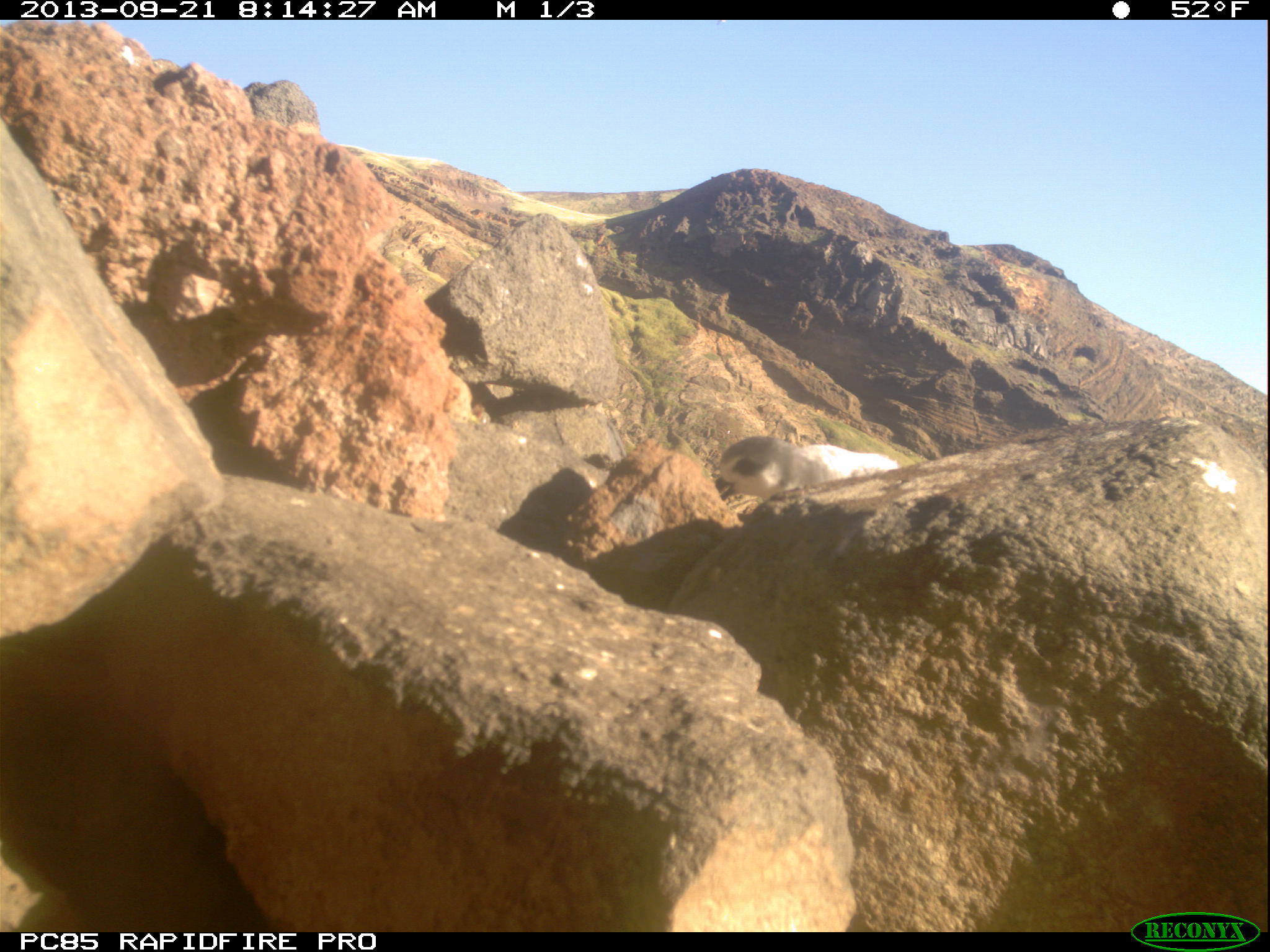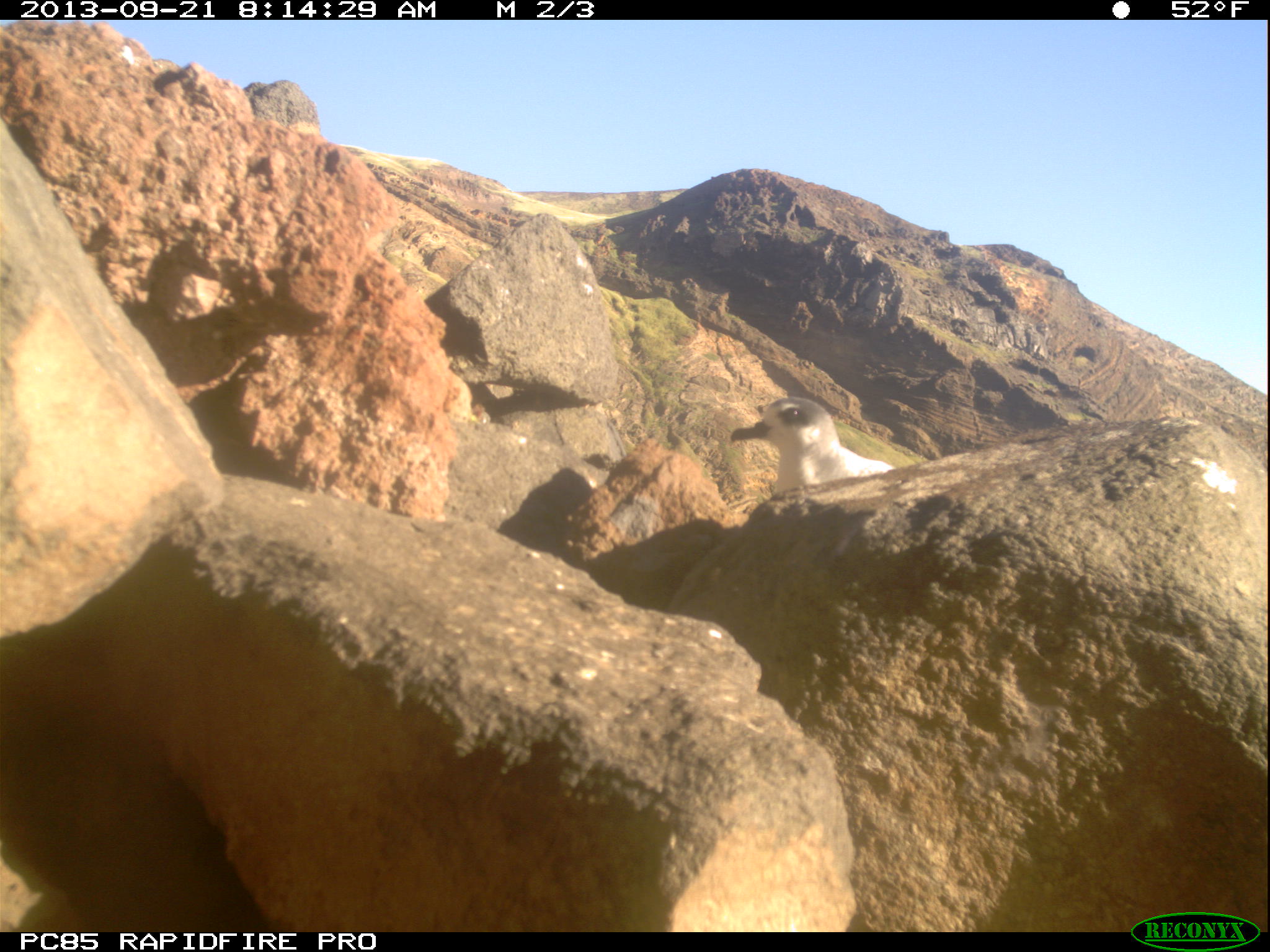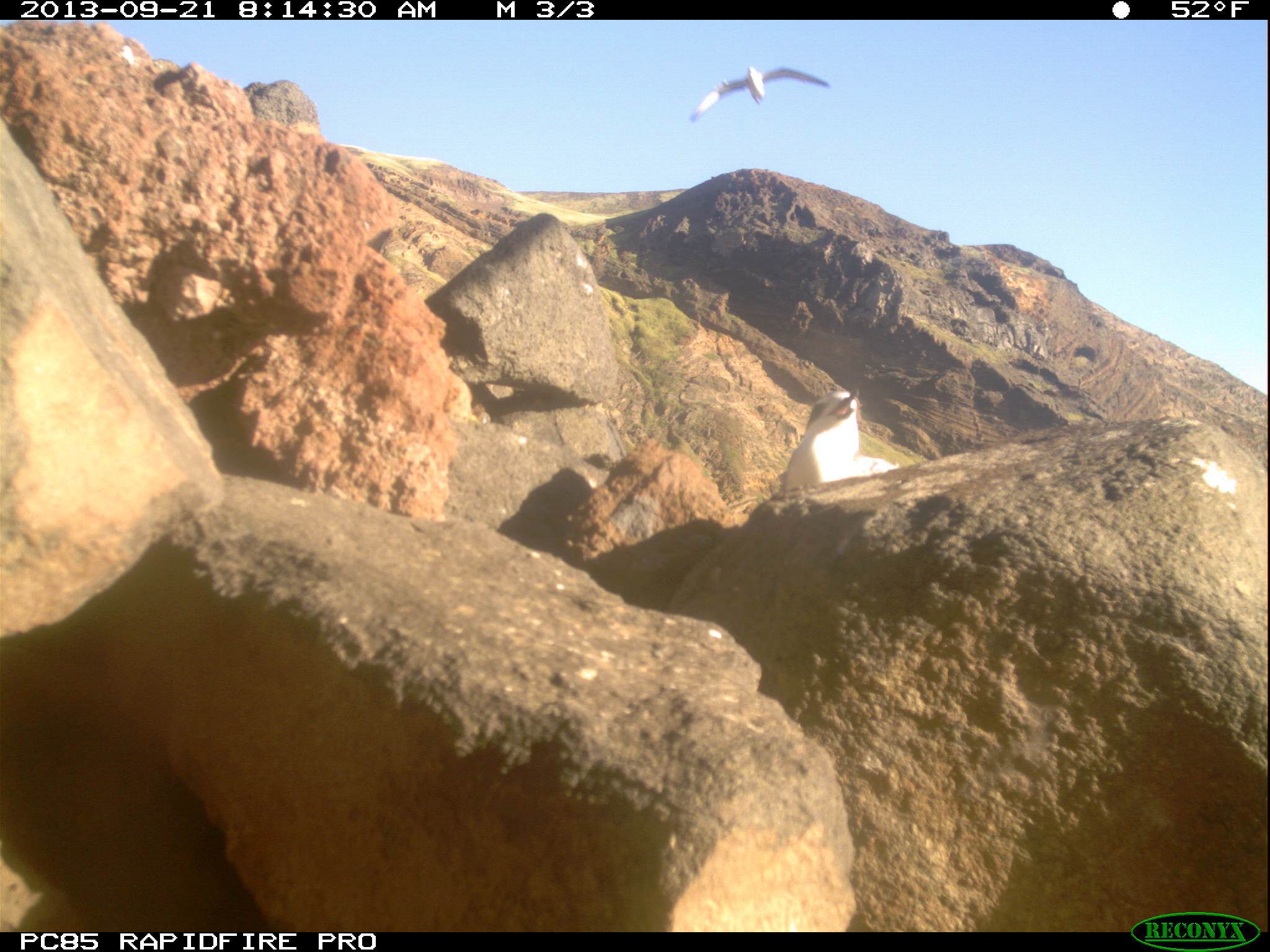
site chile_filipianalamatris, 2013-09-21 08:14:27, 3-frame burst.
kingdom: Animalia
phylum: Chordata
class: Aves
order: Procellariiformes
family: Procellariidae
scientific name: Procellariidae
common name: petrel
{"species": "petrel (Procellariidae)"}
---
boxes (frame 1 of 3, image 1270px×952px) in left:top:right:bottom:
petrel: 708:433:884:508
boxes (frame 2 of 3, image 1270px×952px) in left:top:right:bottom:
petrel: 723:391:926:513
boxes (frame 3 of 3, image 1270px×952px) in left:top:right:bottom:
petrel: 770:389:864:511; 681:63:830:115